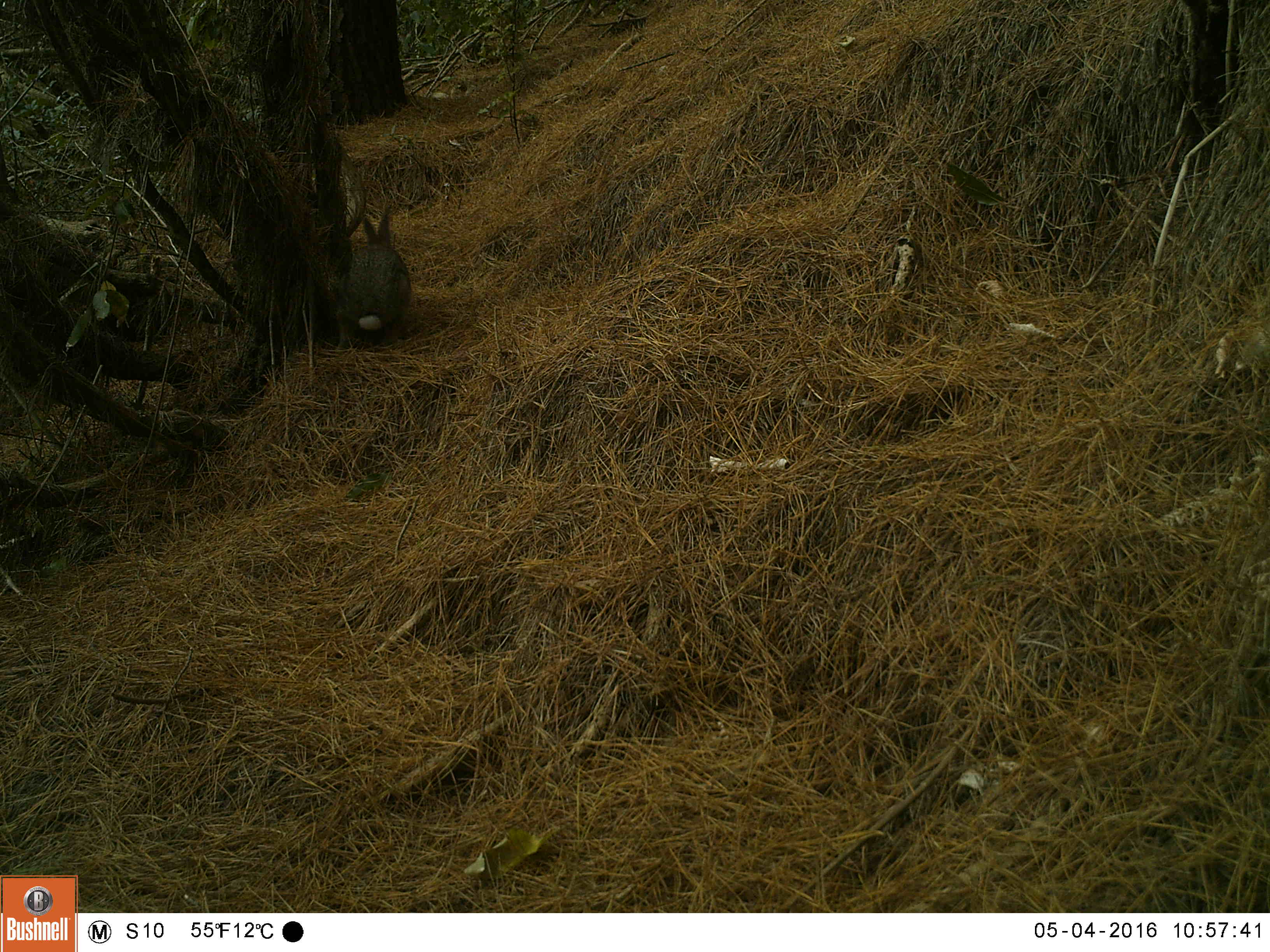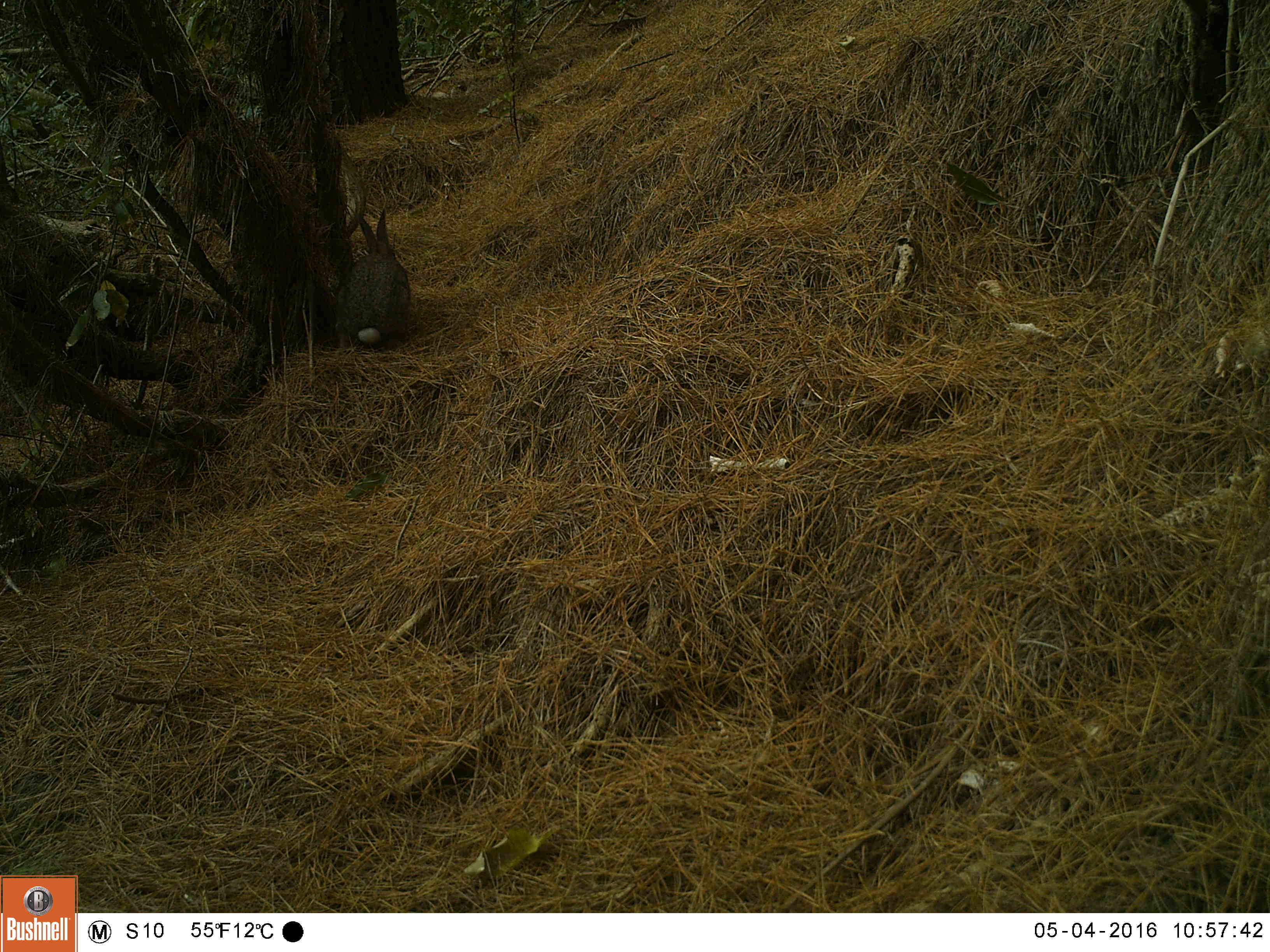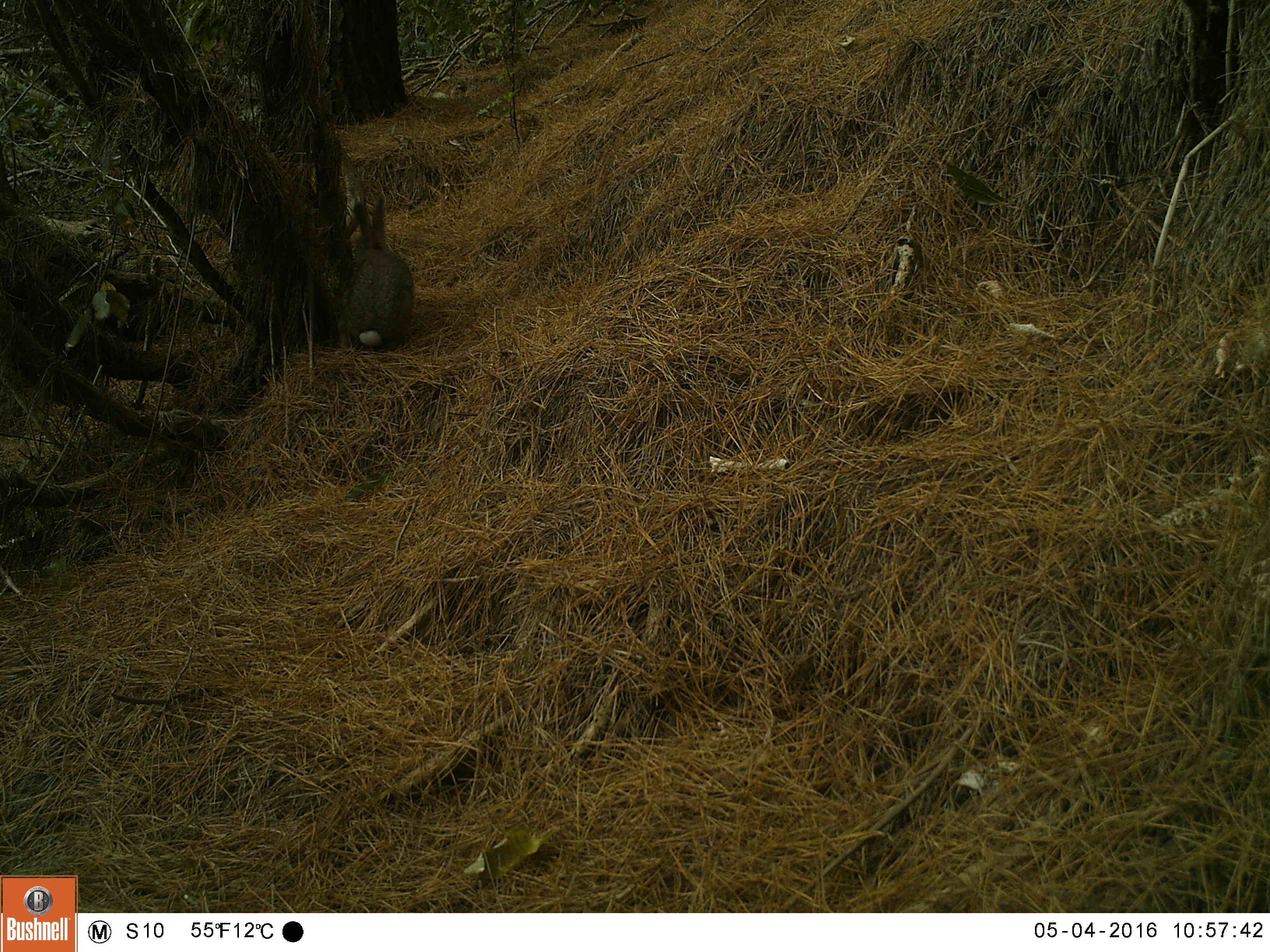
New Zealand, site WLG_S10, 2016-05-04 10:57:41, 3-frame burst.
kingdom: Animalia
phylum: Chordata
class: Mammalia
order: Lagomorpha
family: Leporidae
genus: Oryctolagus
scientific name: Oryctolagus cuniculus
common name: european rabbit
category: rabbit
Rabbit (european rabbit) (Oryctolagus cuniculus).